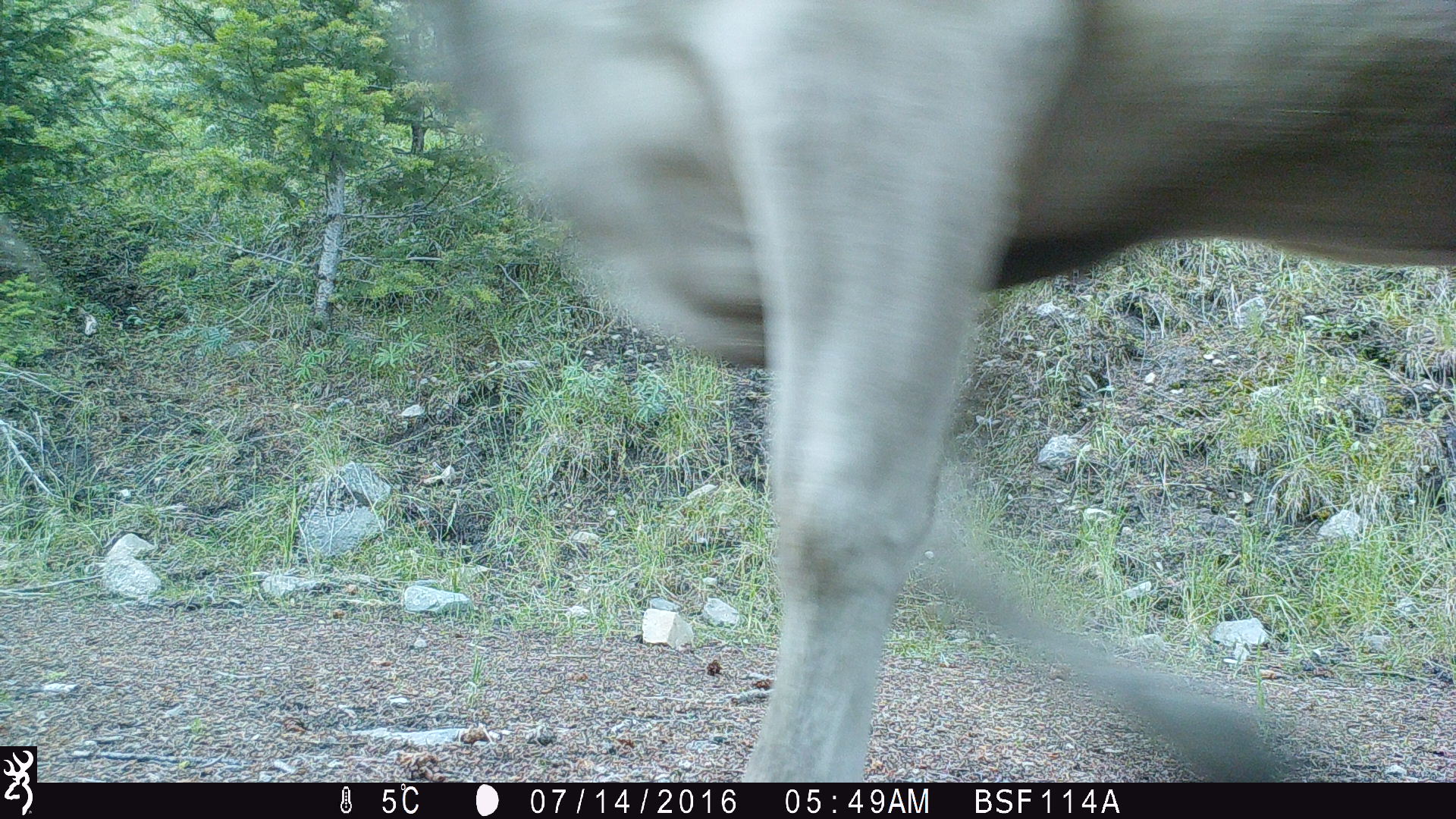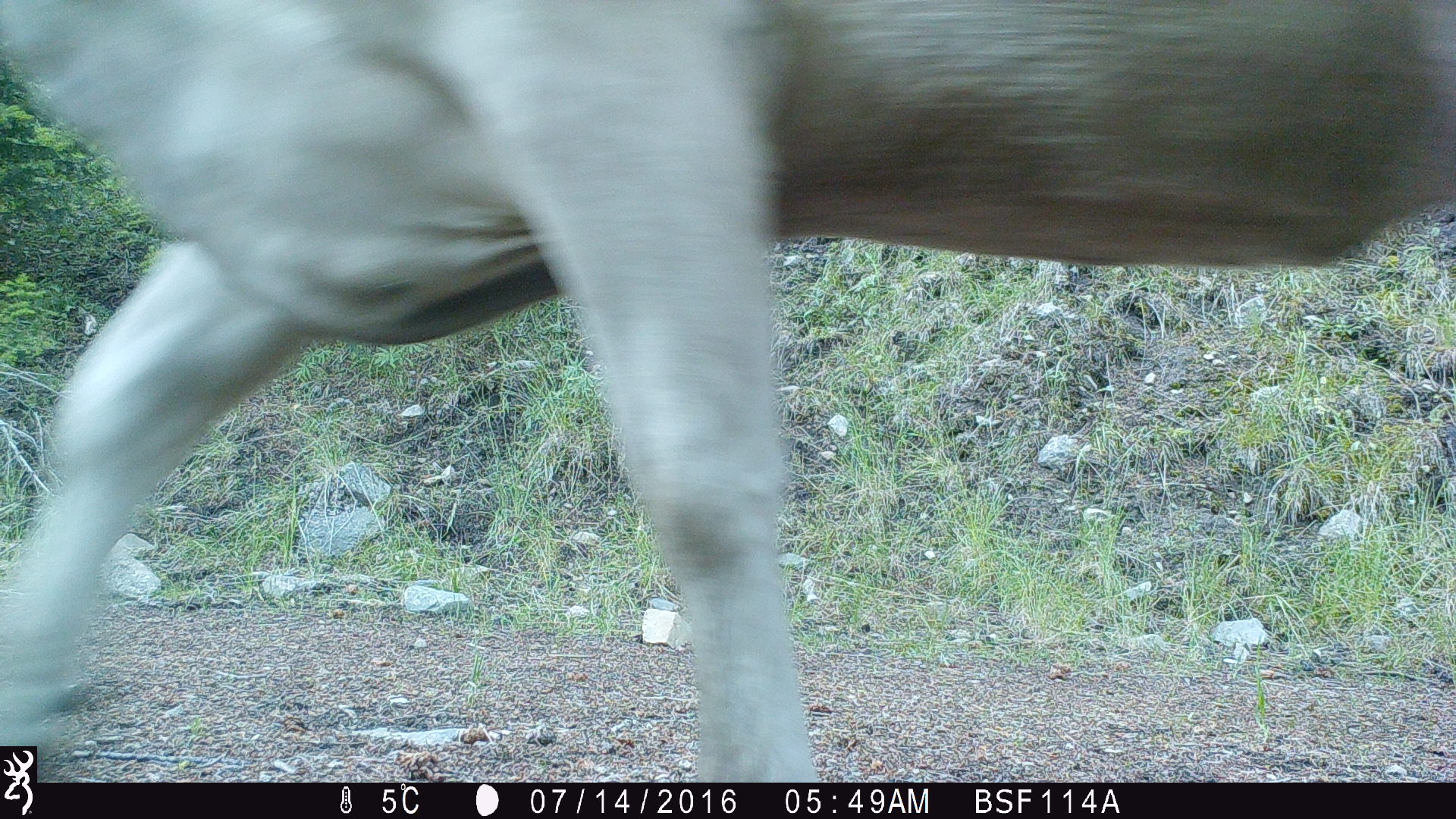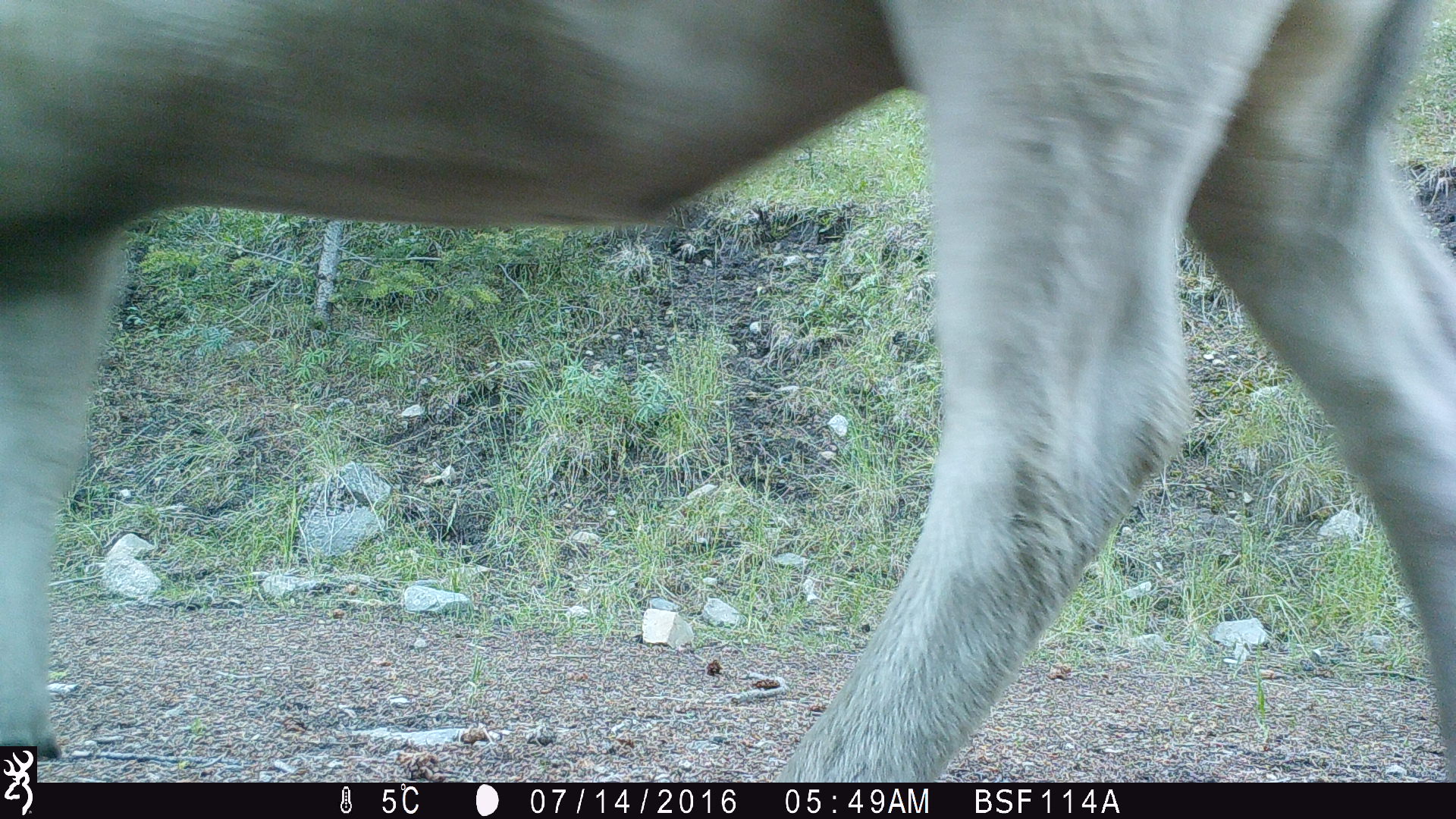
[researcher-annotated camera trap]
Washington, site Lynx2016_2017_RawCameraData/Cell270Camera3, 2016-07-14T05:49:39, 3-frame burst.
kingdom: Animalia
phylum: Chordata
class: Mammalia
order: Artiodactyla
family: Bovidae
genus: Bos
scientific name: Bos taurus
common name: domestic cattle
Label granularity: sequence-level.